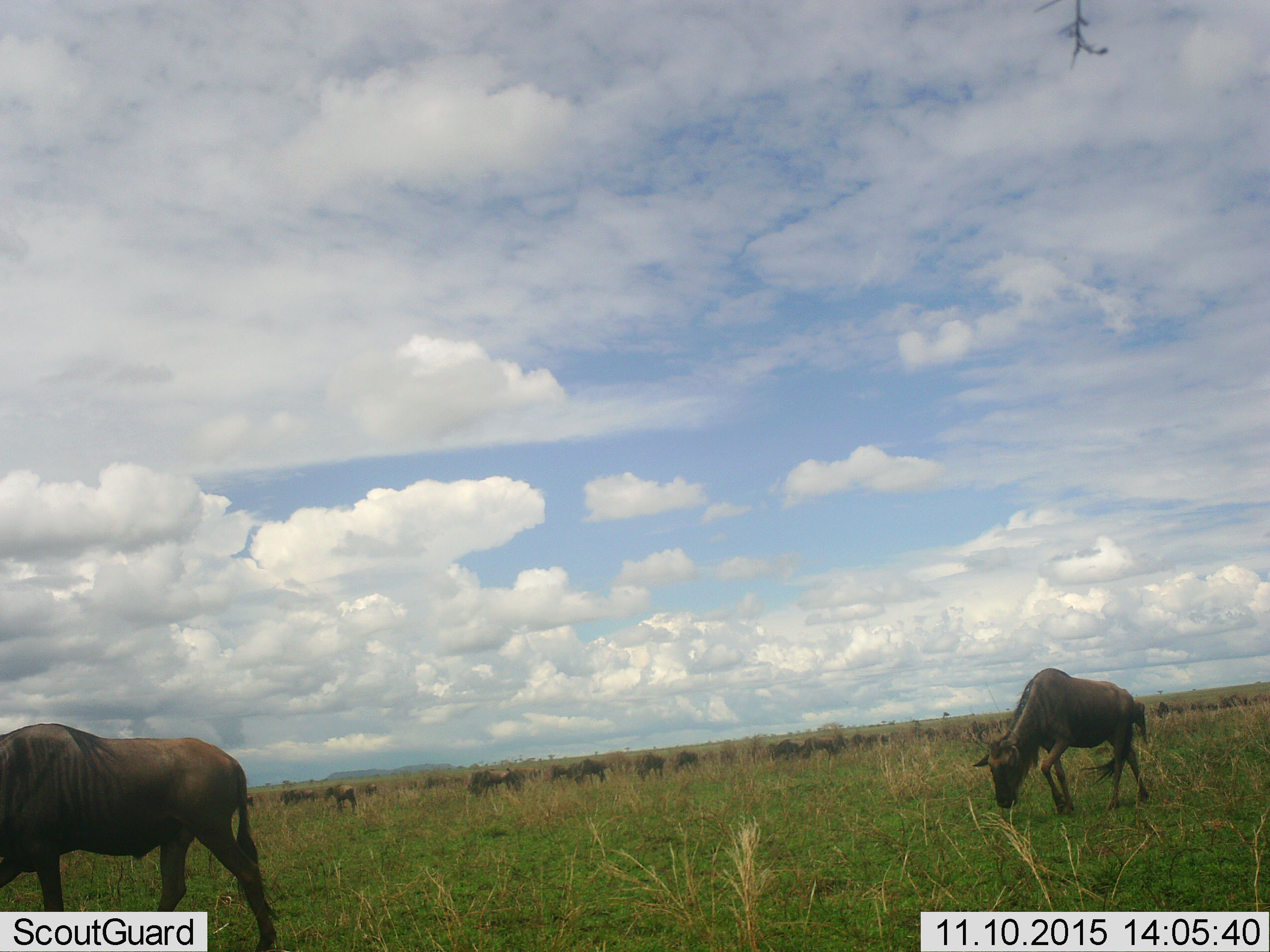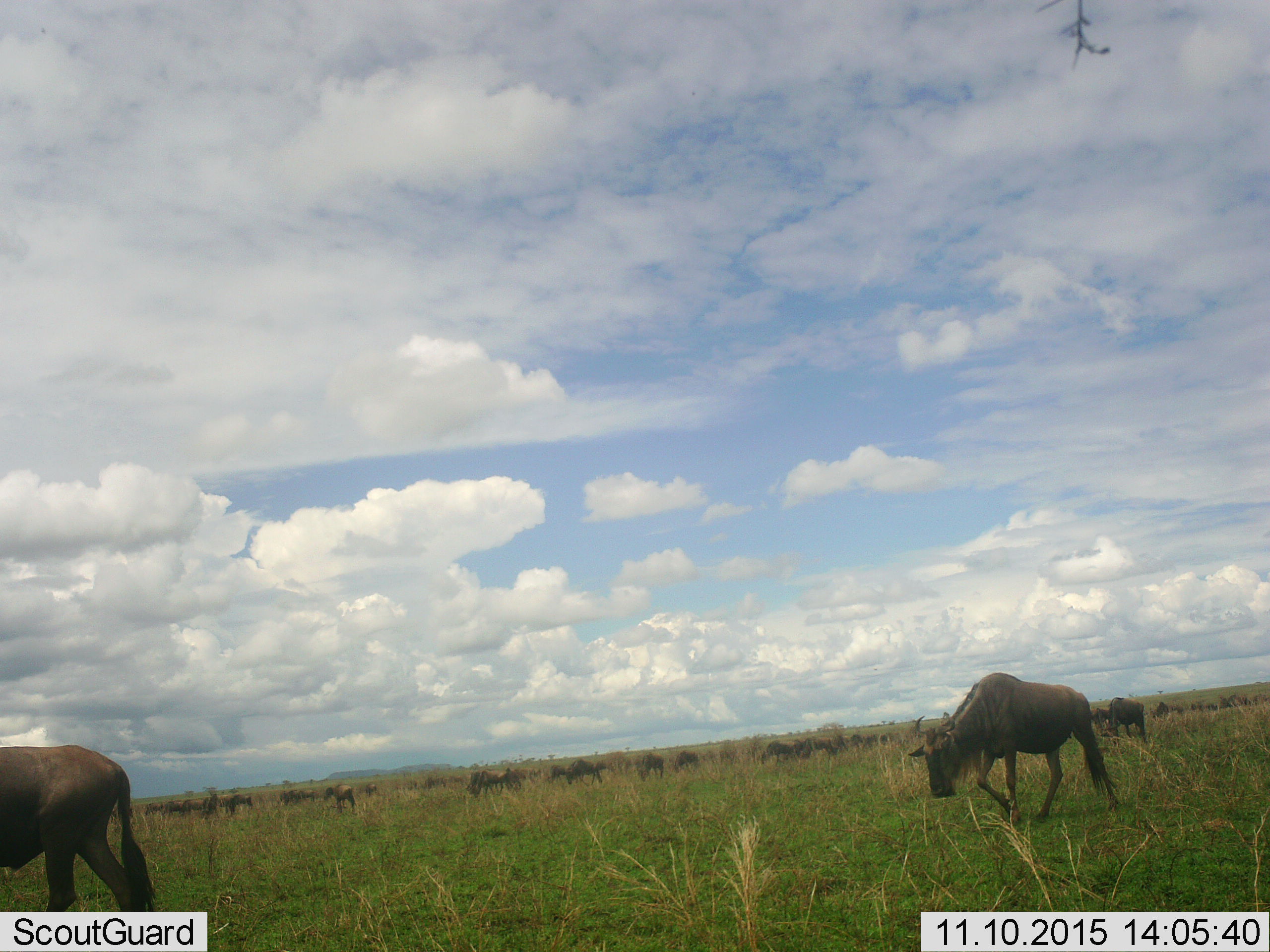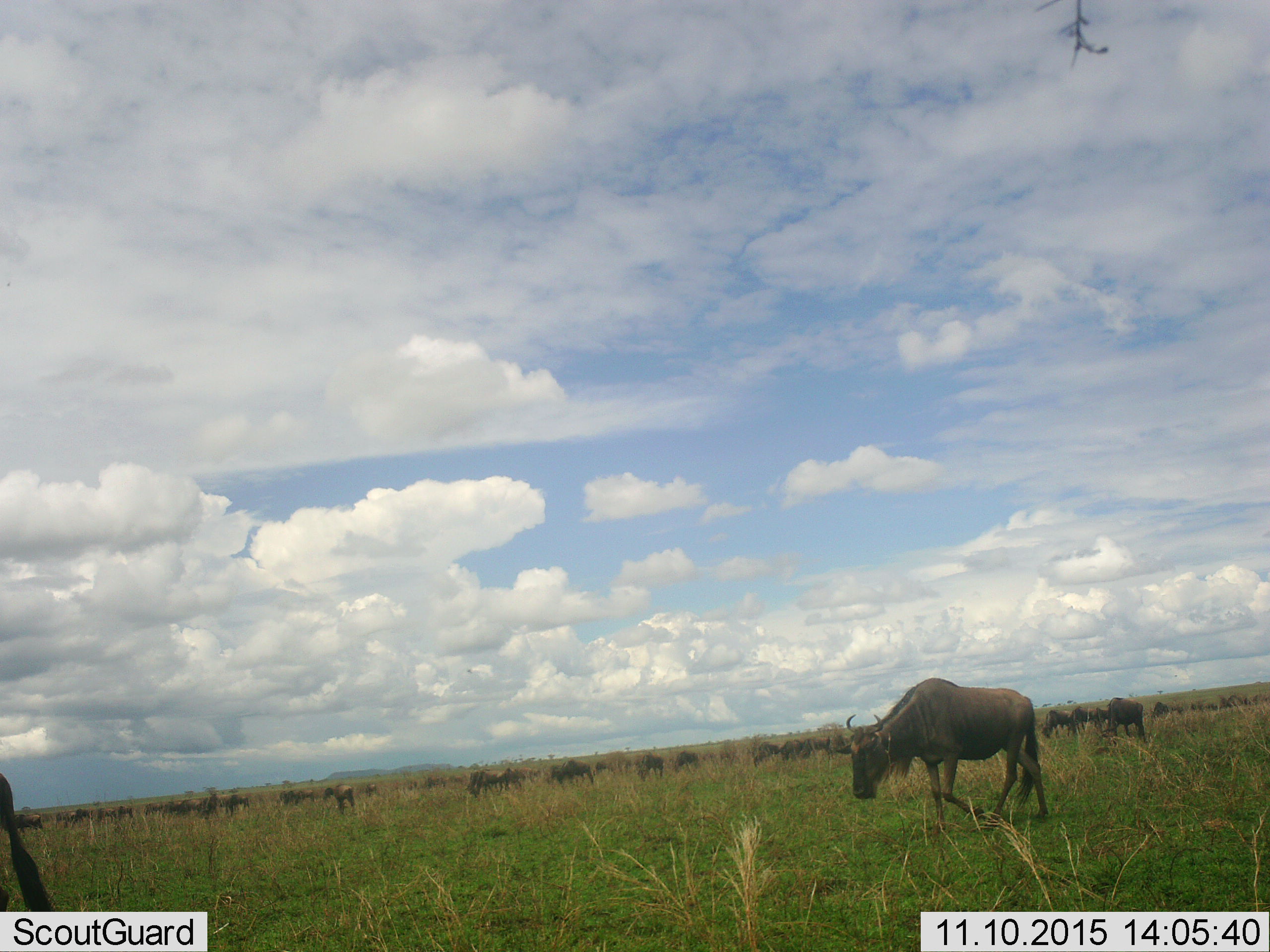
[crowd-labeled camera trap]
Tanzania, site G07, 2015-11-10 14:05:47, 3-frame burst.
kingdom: Animalia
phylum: Chordata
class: Mammalia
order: Artiodactyla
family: Bovidae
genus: Connochaetes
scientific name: Connochaetes taurinus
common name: blue wildebeest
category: wildebeest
Wildebeest (blue wildebeest) (Connochaetes taurinus), count 51+. Behavior (volunteer vote fractions): standing 70%, resting 10%, moving 80%, interacting 10%. Young present (vote fraction): 40%. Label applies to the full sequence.